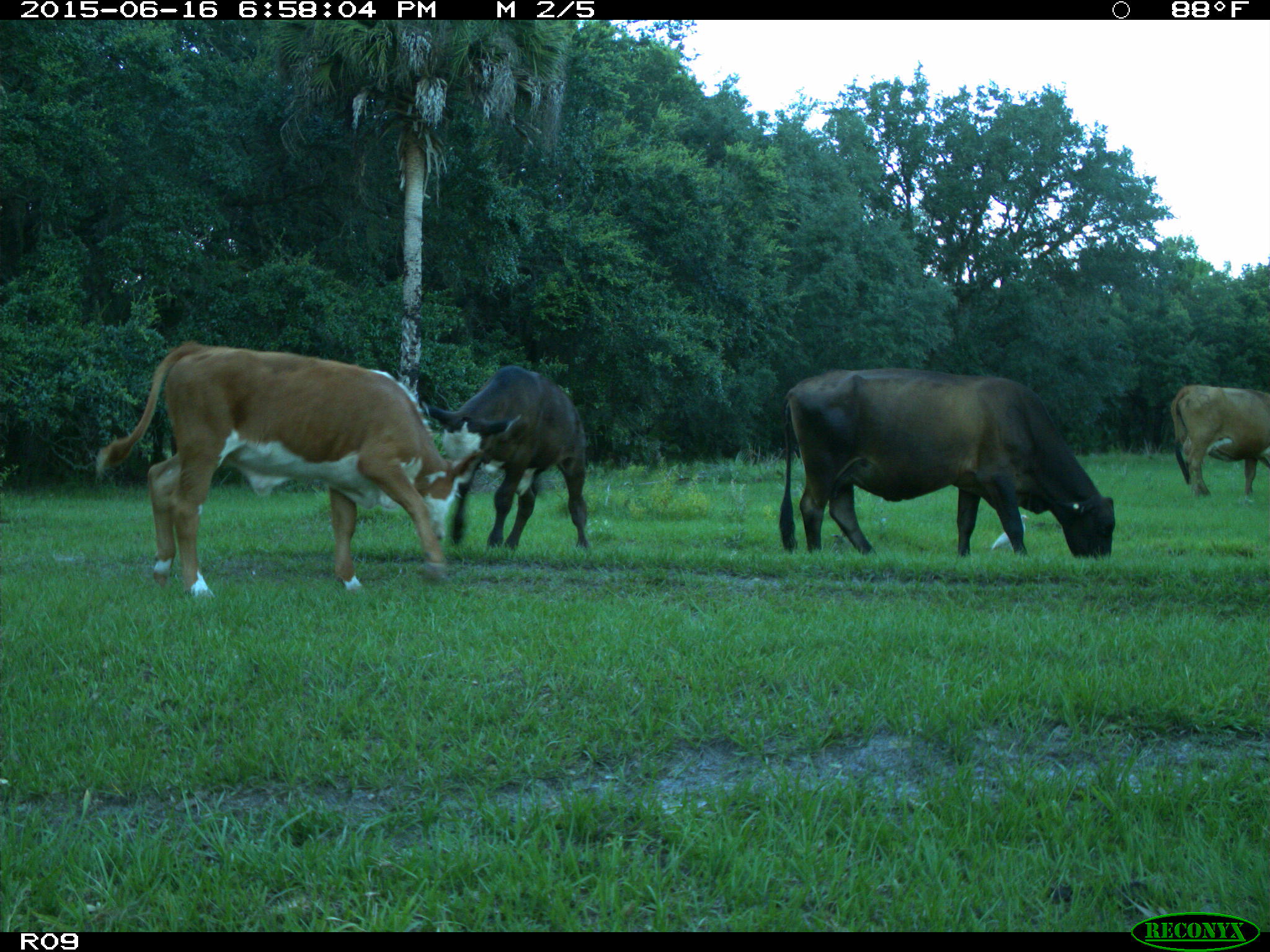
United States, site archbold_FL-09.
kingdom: Animalia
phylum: Chordata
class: Mammalia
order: Artiodactyla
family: Bovidae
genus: Bos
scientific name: Bos taurus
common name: domestic cow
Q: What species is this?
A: Bos taurus (domestic cow).